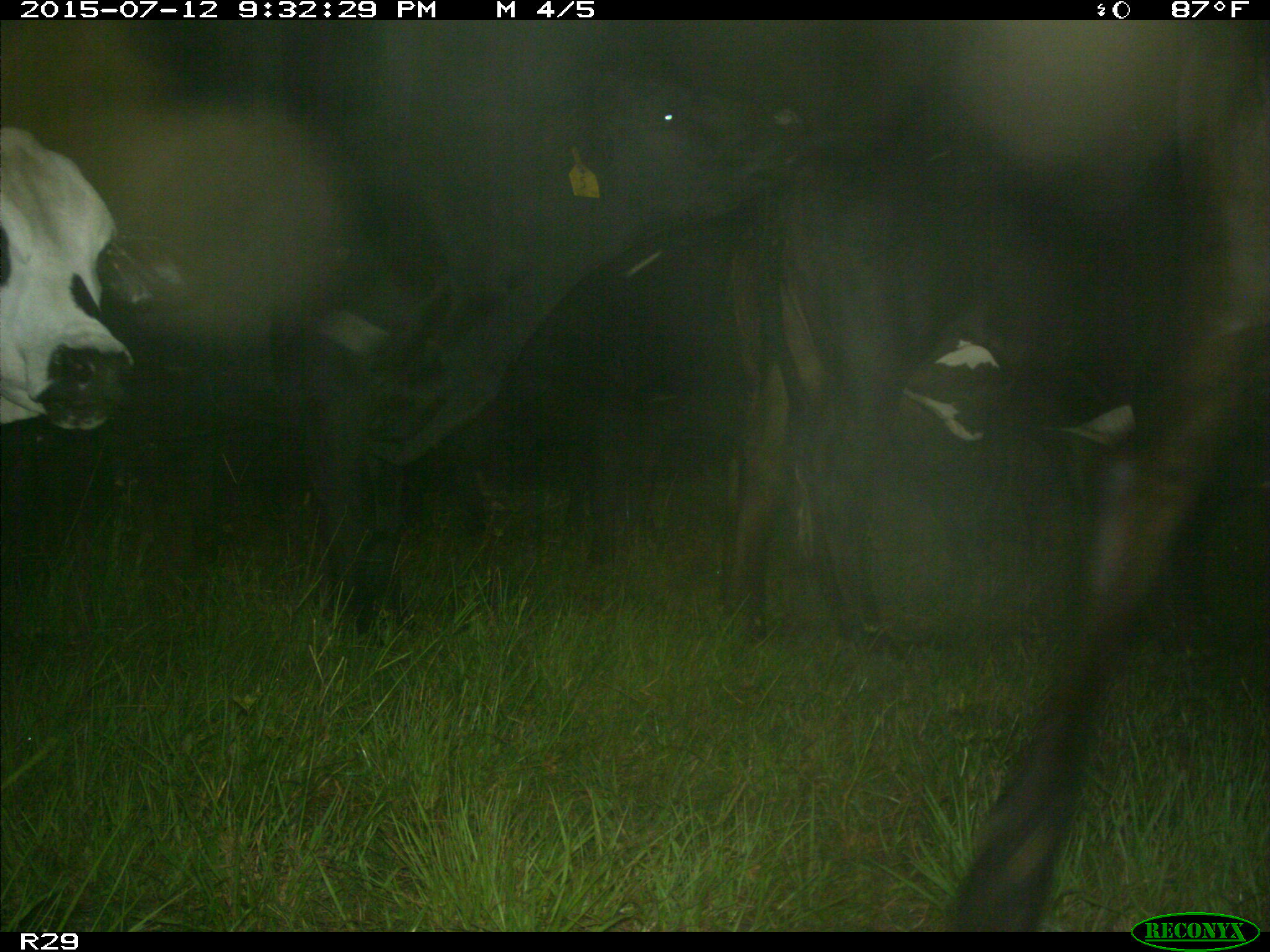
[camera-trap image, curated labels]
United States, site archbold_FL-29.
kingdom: Animalia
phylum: Chordata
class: Mammalia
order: Artiodactyla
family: Bovidae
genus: Bos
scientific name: Bos taurus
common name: domestic cow